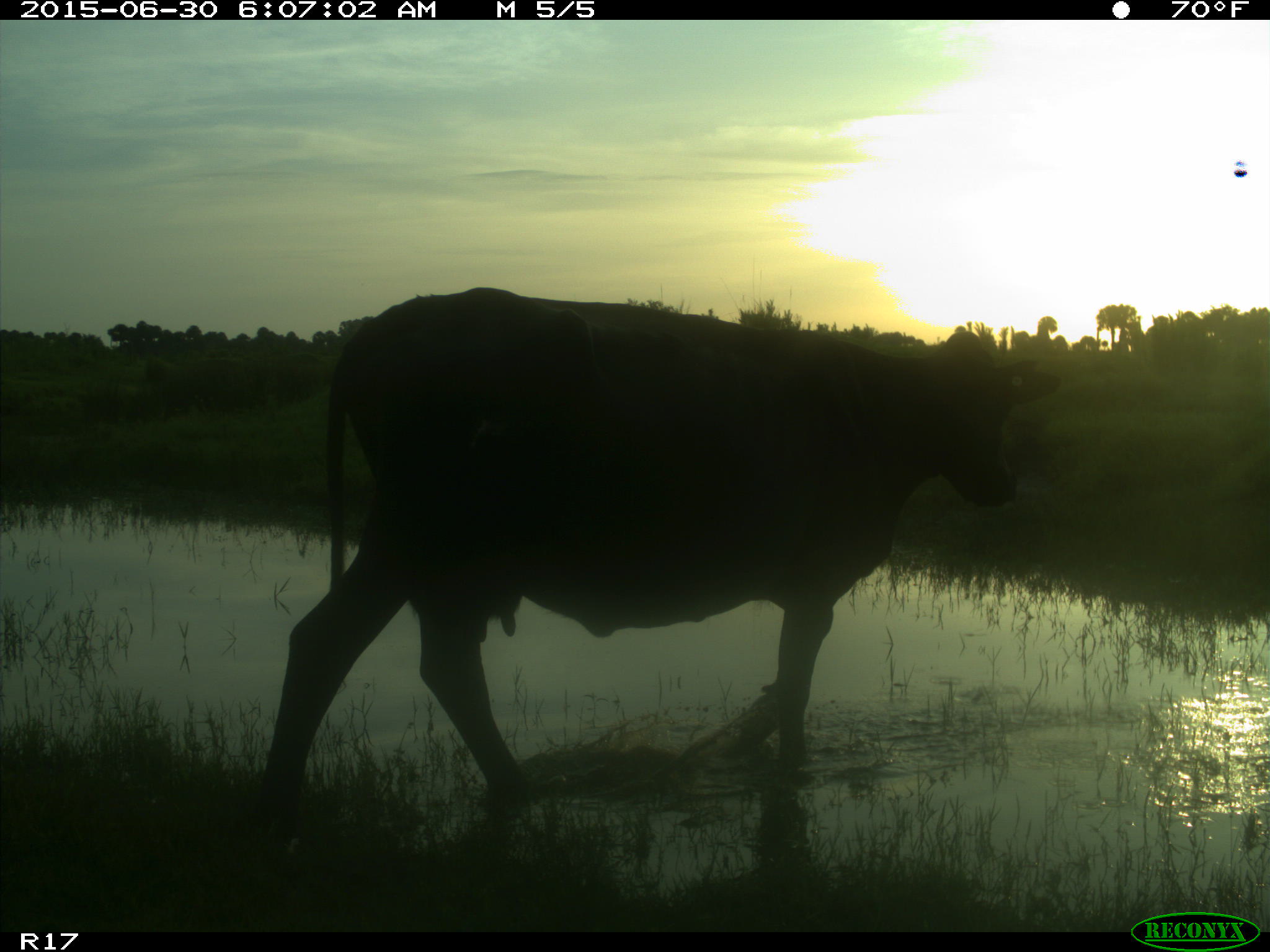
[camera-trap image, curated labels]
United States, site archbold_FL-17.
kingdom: Animalia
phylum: Chordata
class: Mammalia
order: Artiodactyla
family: Bovidae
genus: Bos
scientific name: Bos taurus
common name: domestic cow